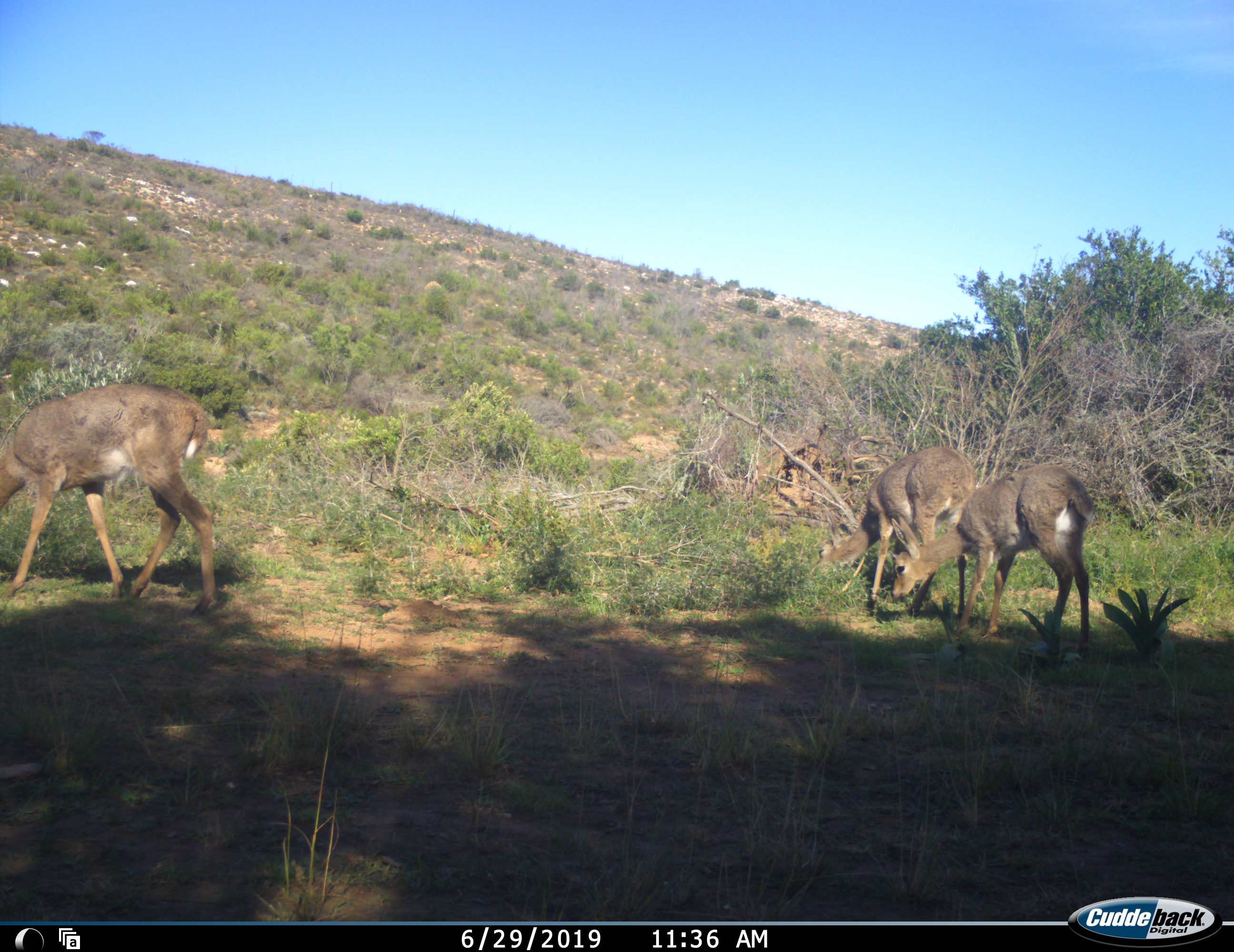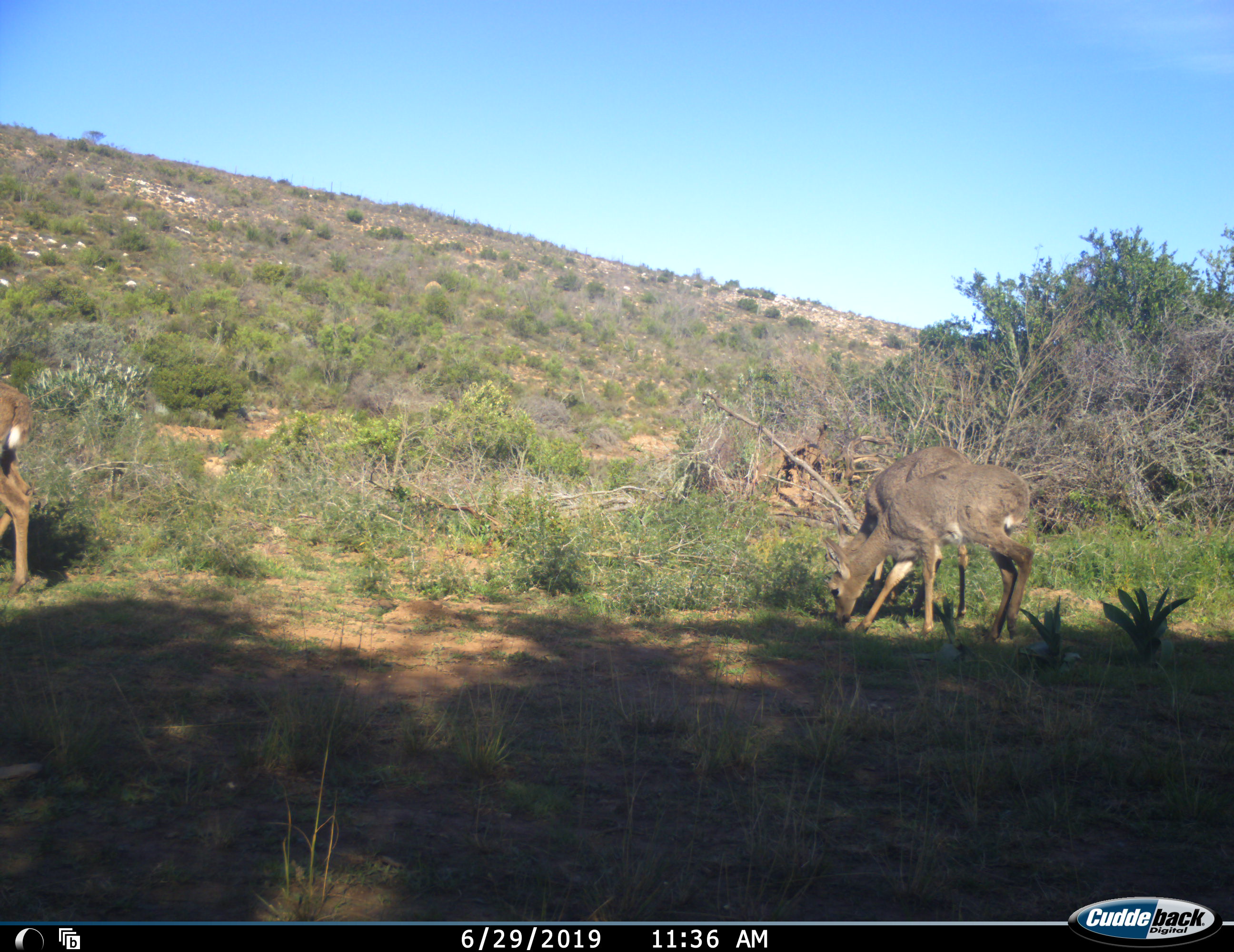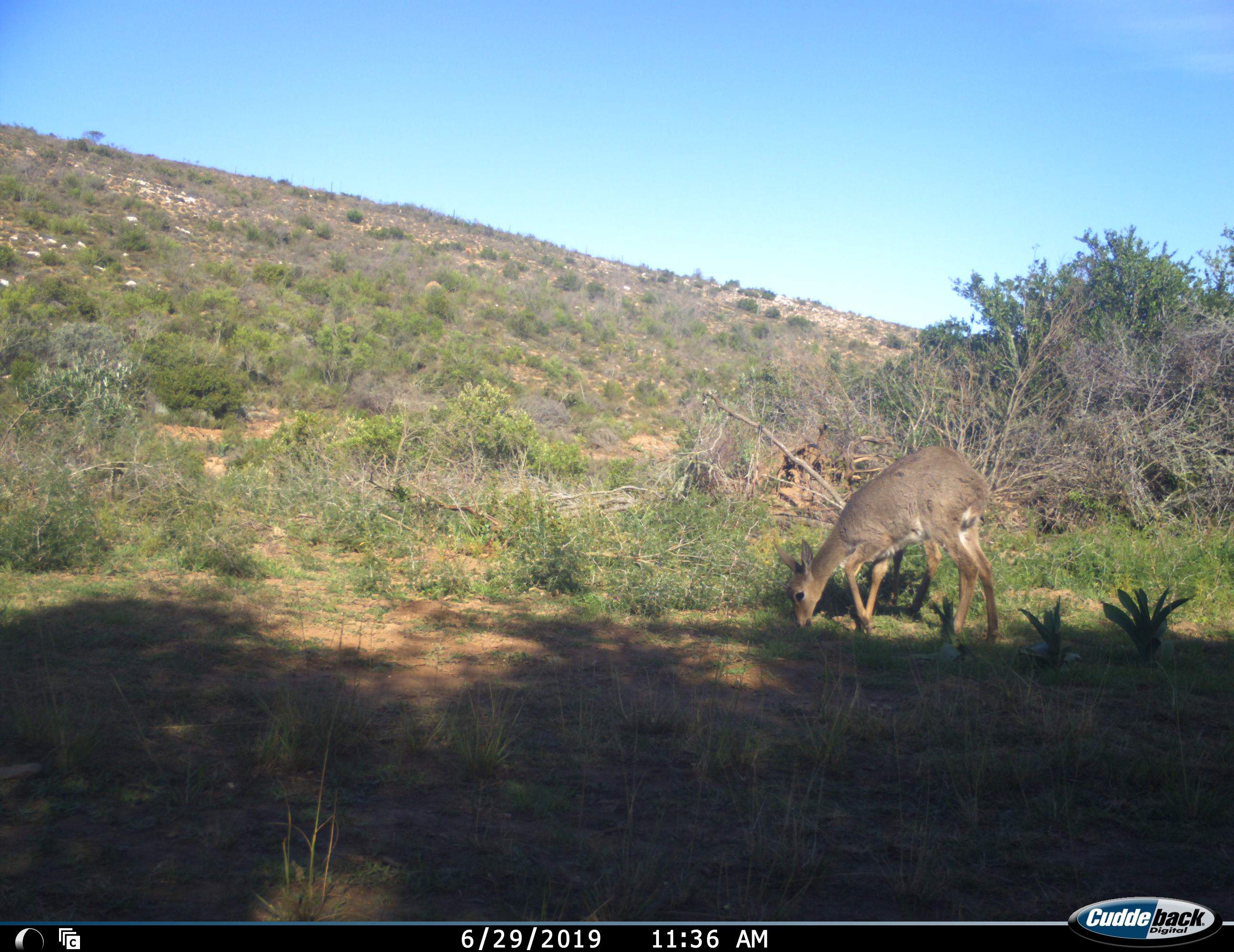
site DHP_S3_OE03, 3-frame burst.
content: unidentified animal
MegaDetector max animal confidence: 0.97